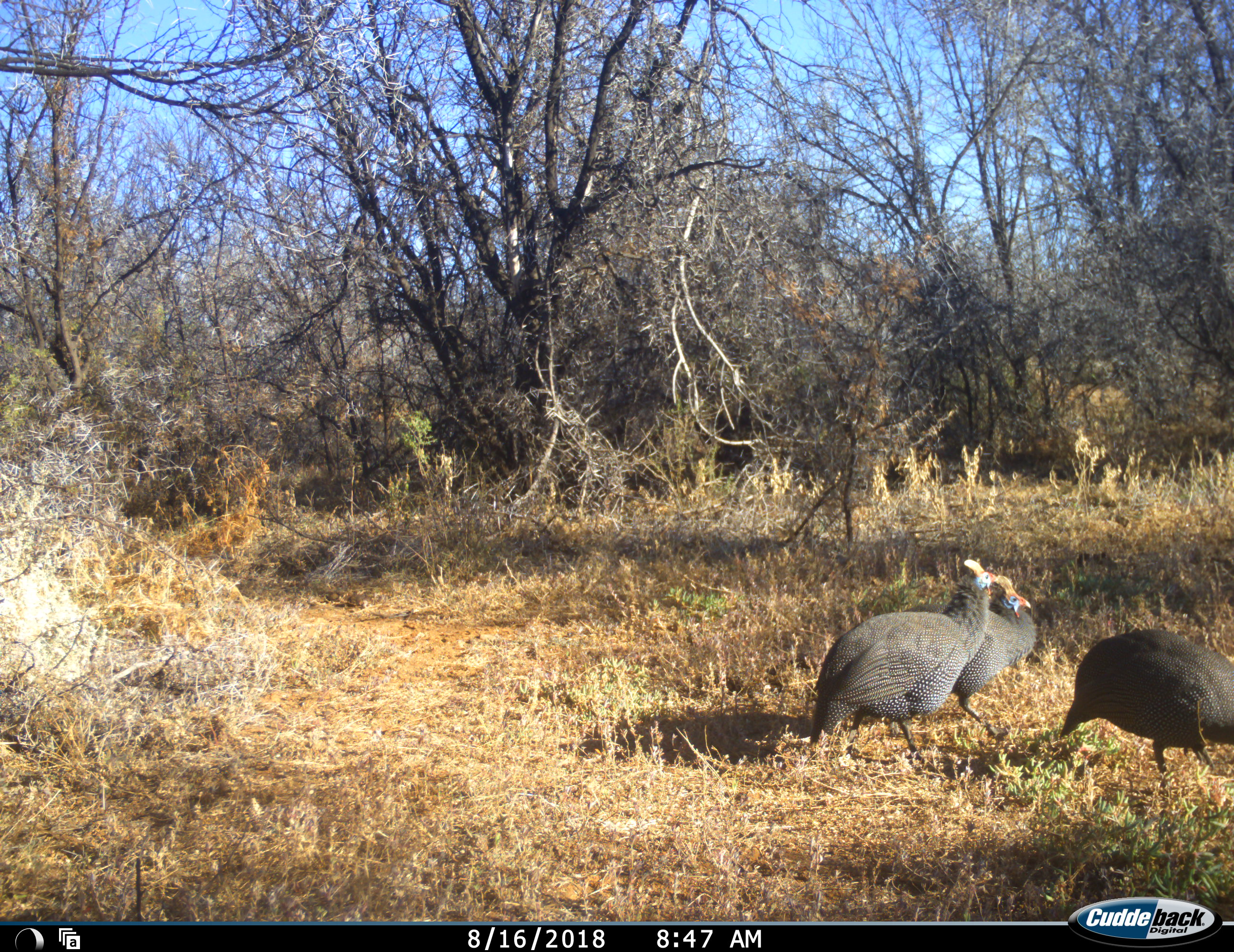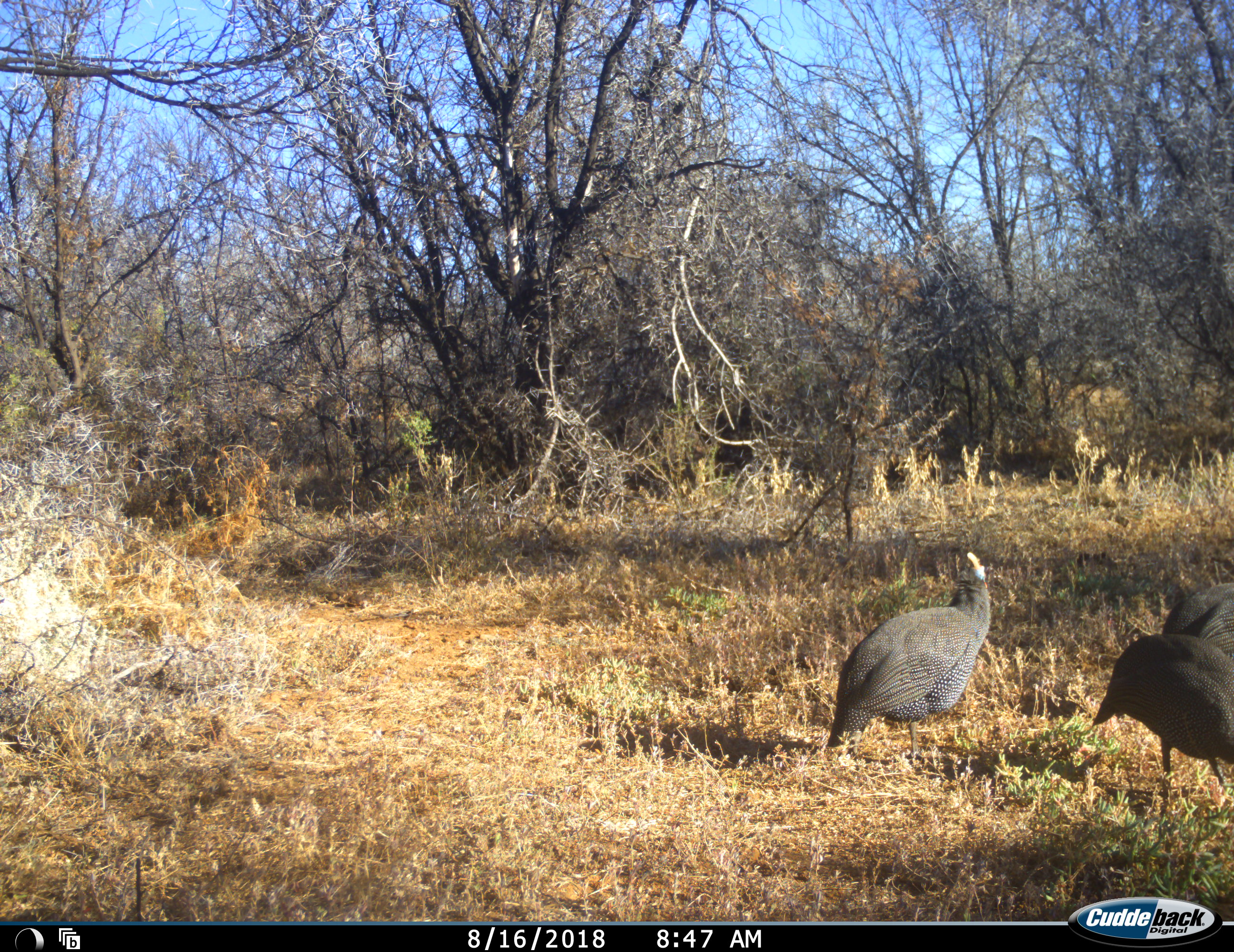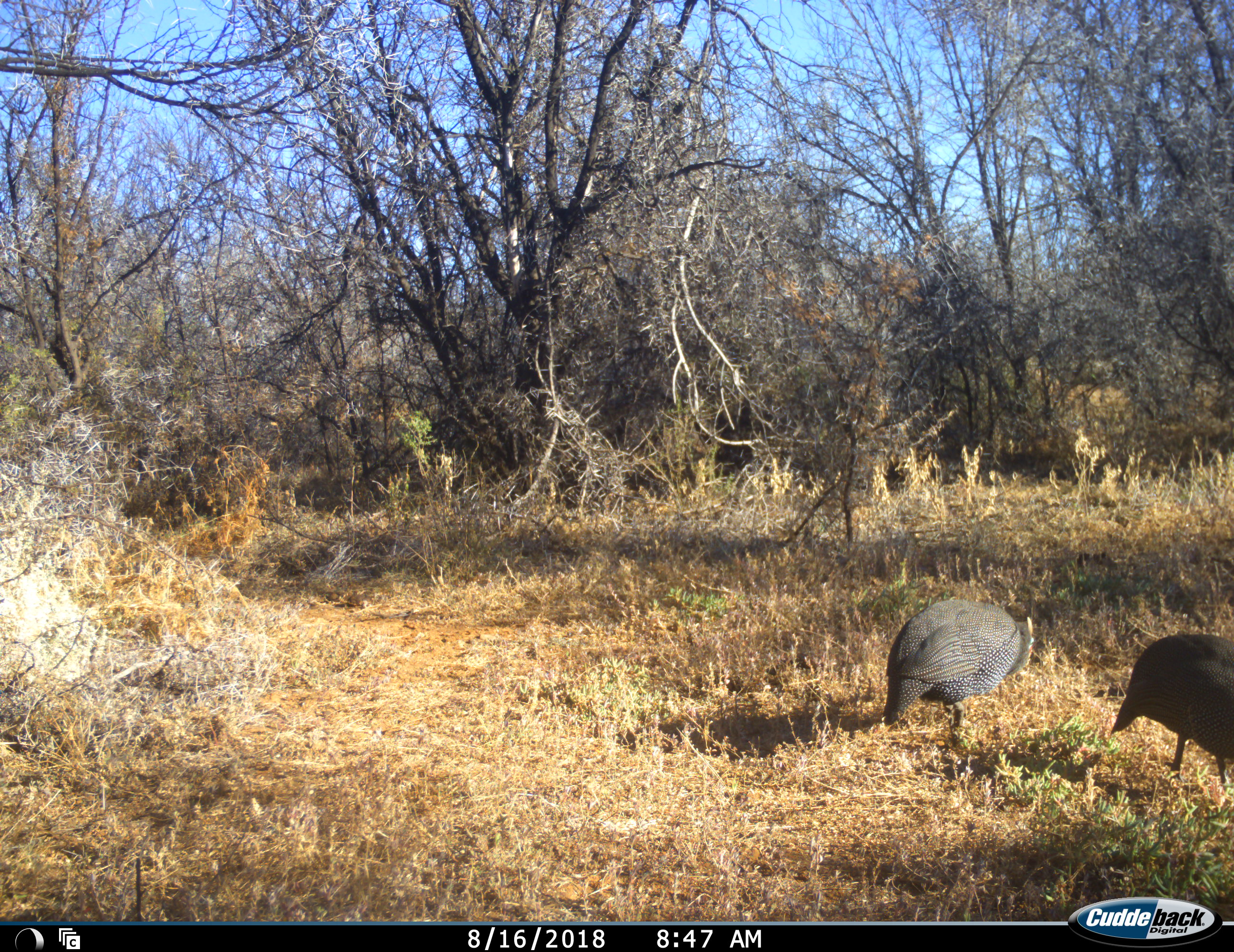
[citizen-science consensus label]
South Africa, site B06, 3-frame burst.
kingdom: Animalia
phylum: Chordata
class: Aves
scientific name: Aves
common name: bird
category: birdother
Birdother (bird) (Aves), count 3. Behavior (volunteer vote fractions): standing 44%, resting 0%, moving 56%, interacting 0%. Young present (vote fraction): 0%. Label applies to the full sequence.